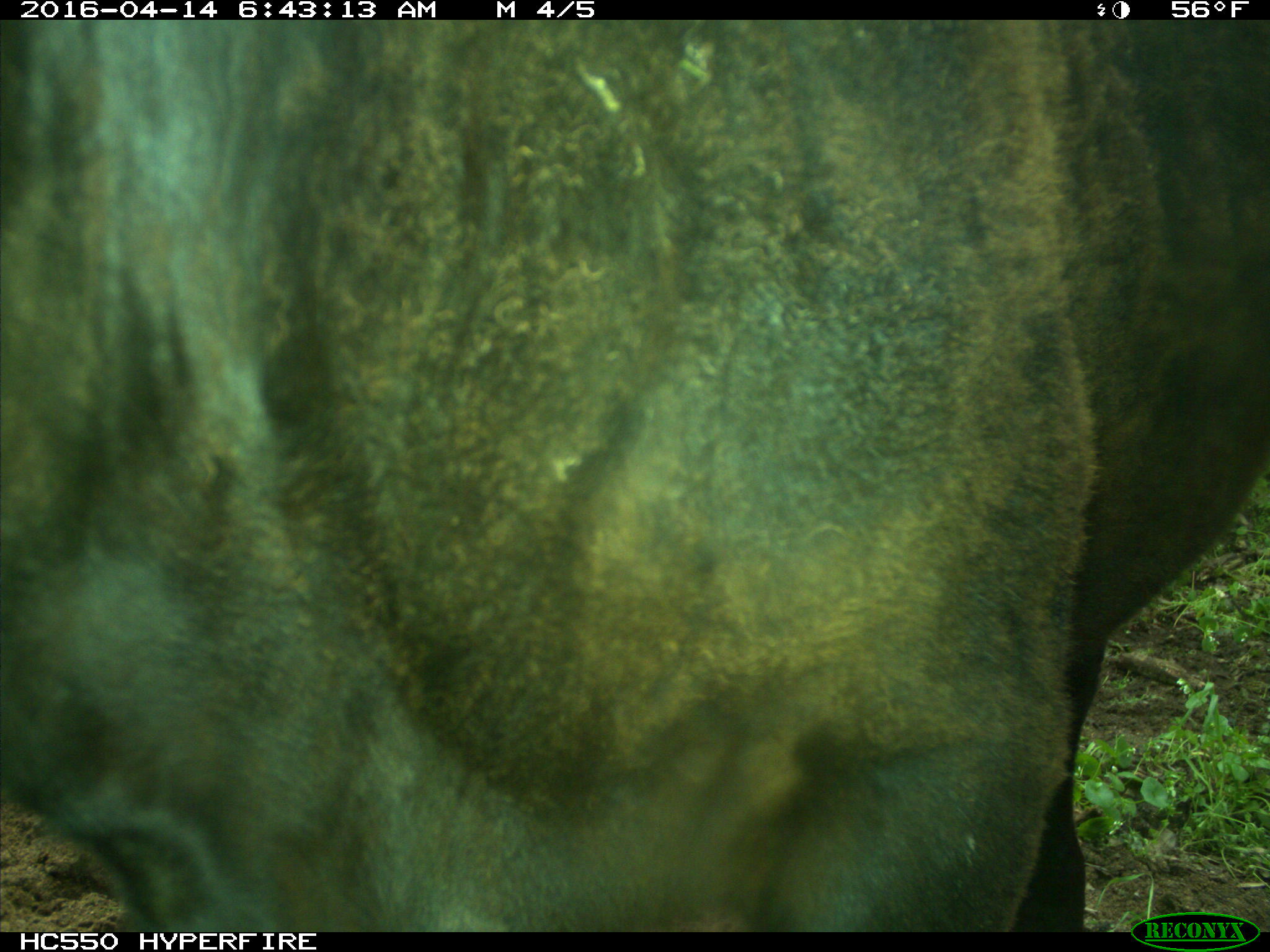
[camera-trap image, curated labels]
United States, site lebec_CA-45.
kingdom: Animalia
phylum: Chordata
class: Mammalia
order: Artiodactyla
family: Bovidae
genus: Bos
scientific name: Bos taurus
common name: domestic cow